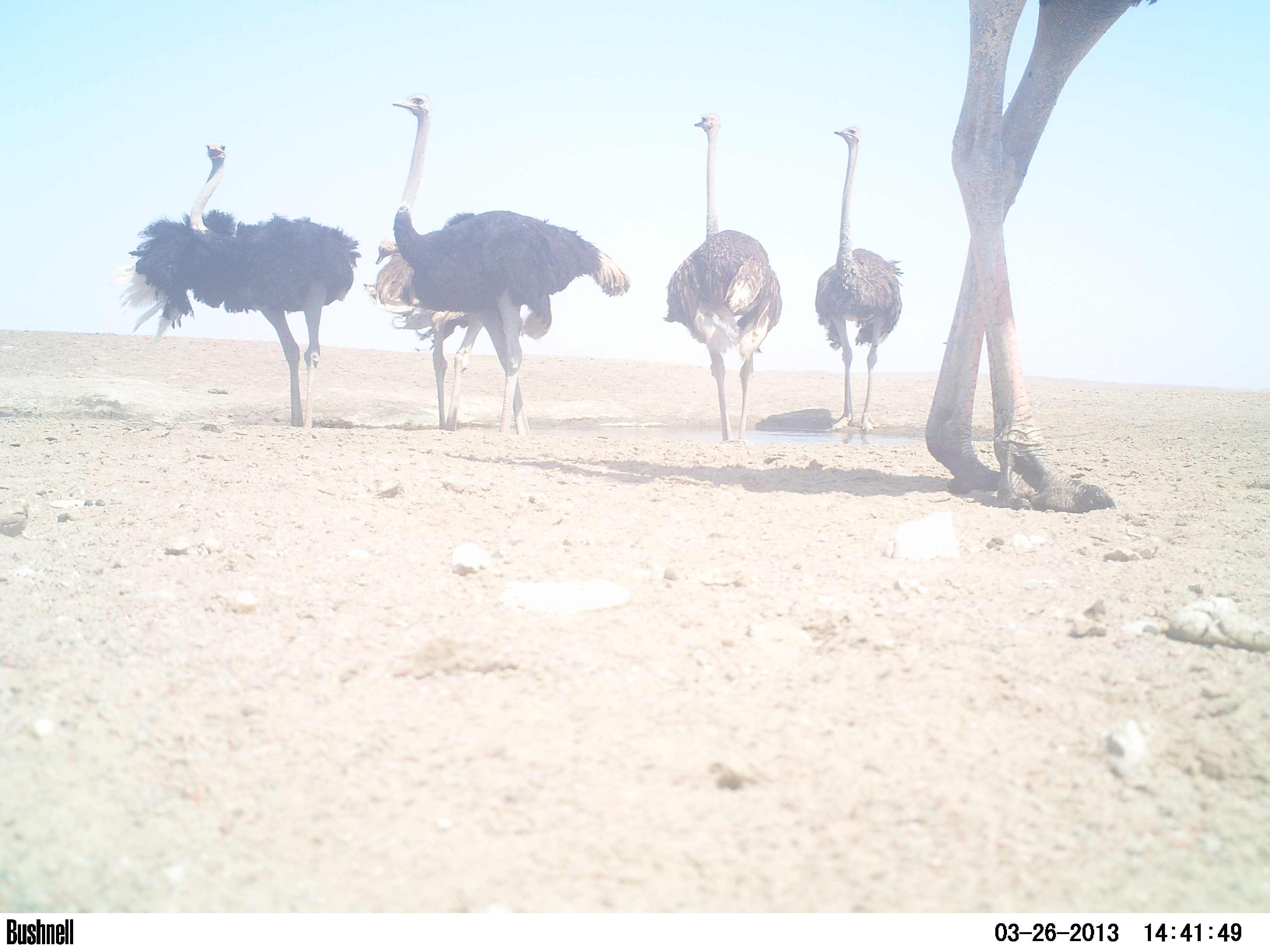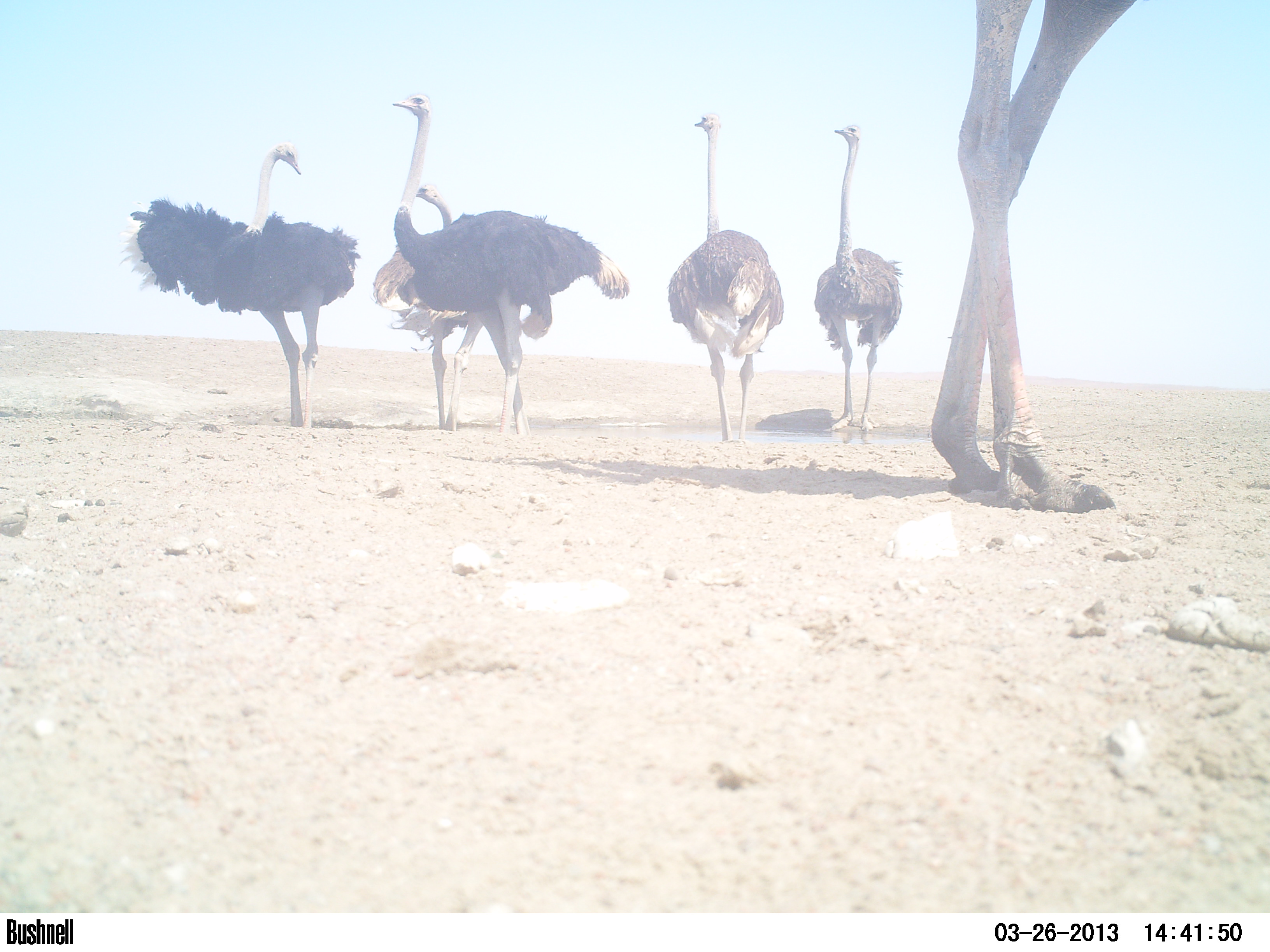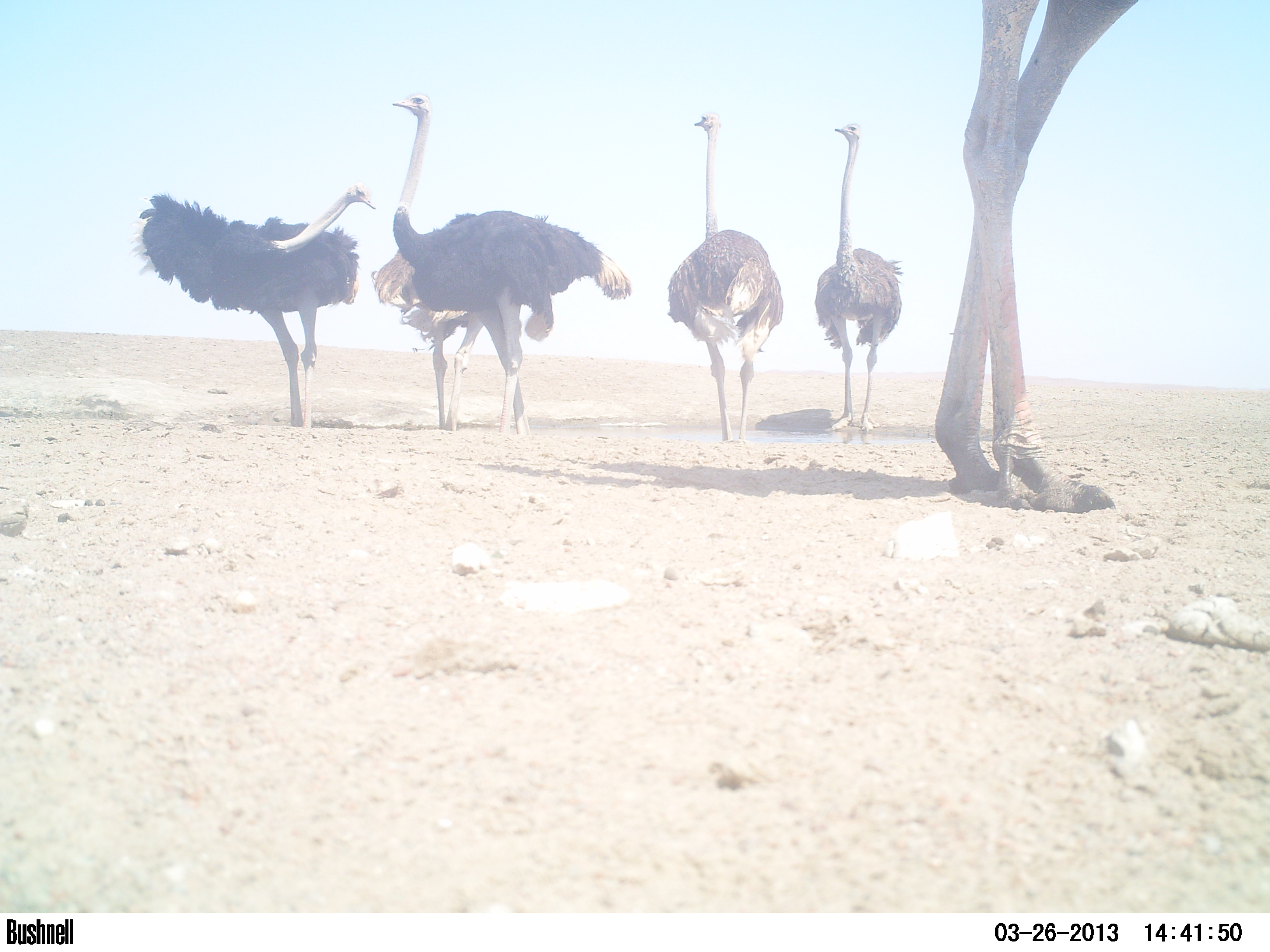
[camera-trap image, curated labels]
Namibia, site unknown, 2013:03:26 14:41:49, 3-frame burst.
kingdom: Animalia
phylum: Chordata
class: Aves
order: Struthioniformes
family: Struthionidae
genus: Struthio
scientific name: Struthio camelus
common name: common ostrich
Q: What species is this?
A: Struthio camelus (common ostrich).